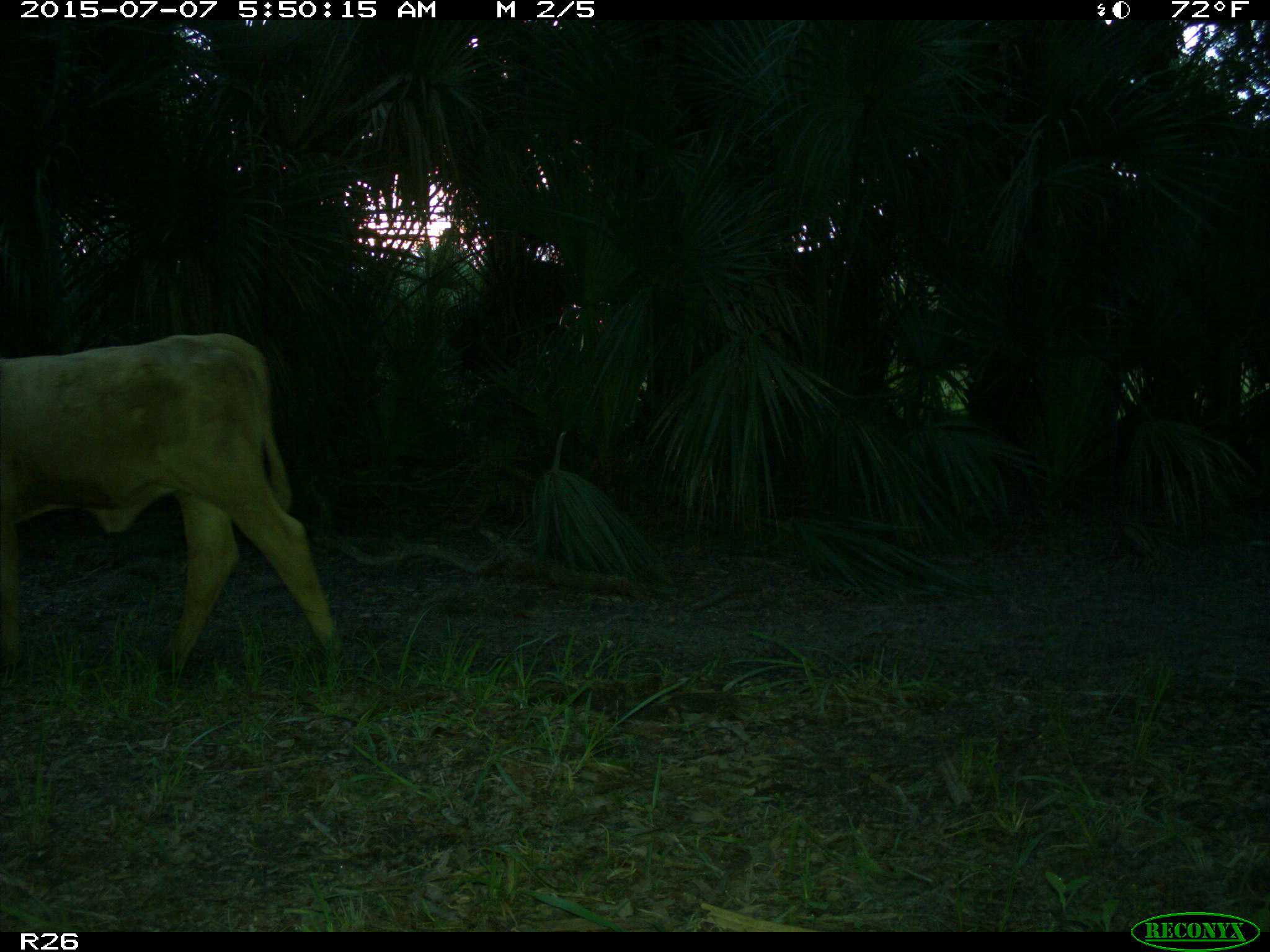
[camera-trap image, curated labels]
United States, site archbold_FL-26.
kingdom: Animalia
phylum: Chordata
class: Mammalia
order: Artiodactyla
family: Bovidae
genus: Bos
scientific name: Bos taurus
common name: domestic cow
Bos taurus (domestic cow).